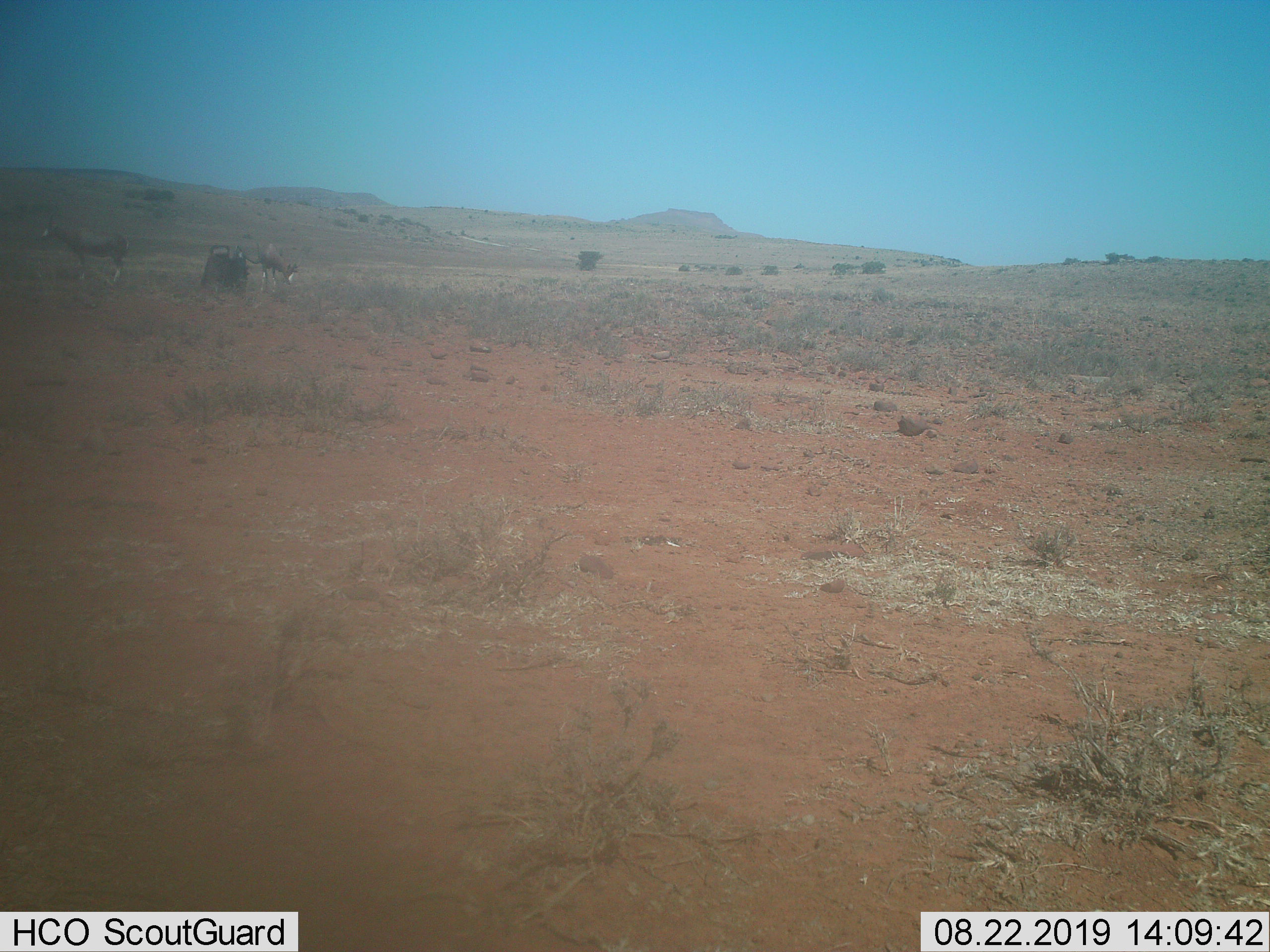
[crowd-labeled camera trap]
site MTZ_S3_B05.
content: unidentified animal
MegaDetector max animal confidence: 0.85